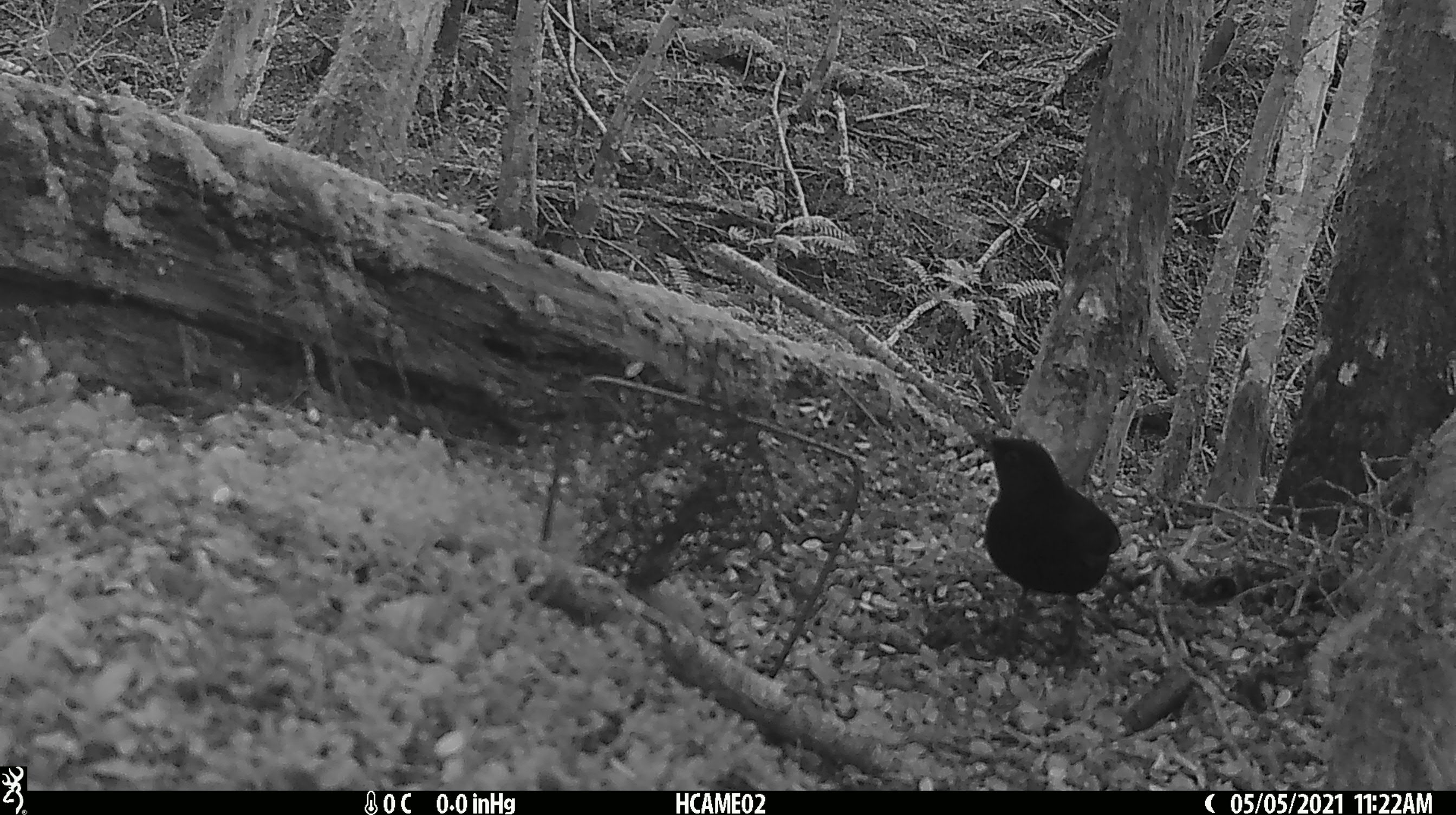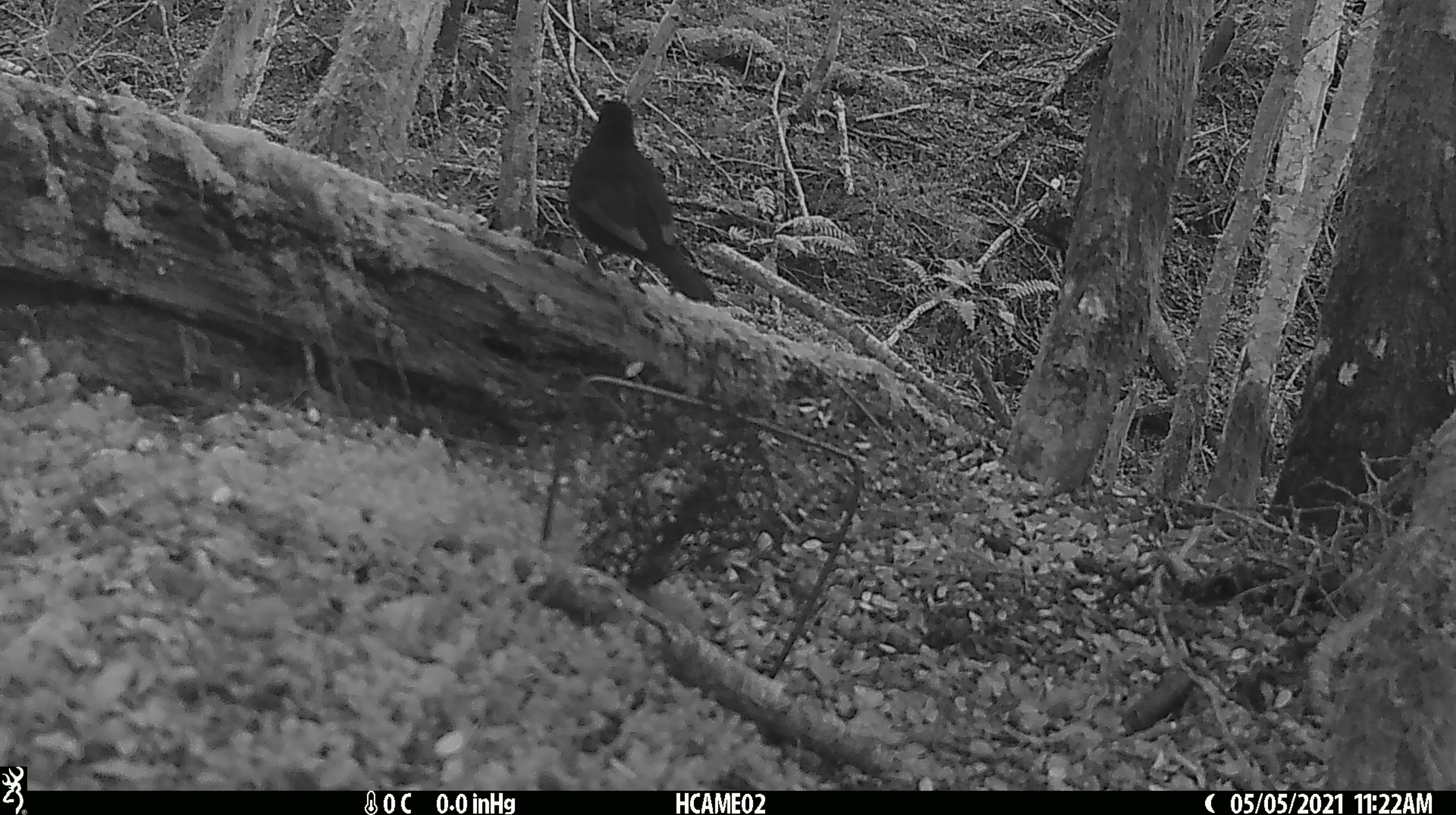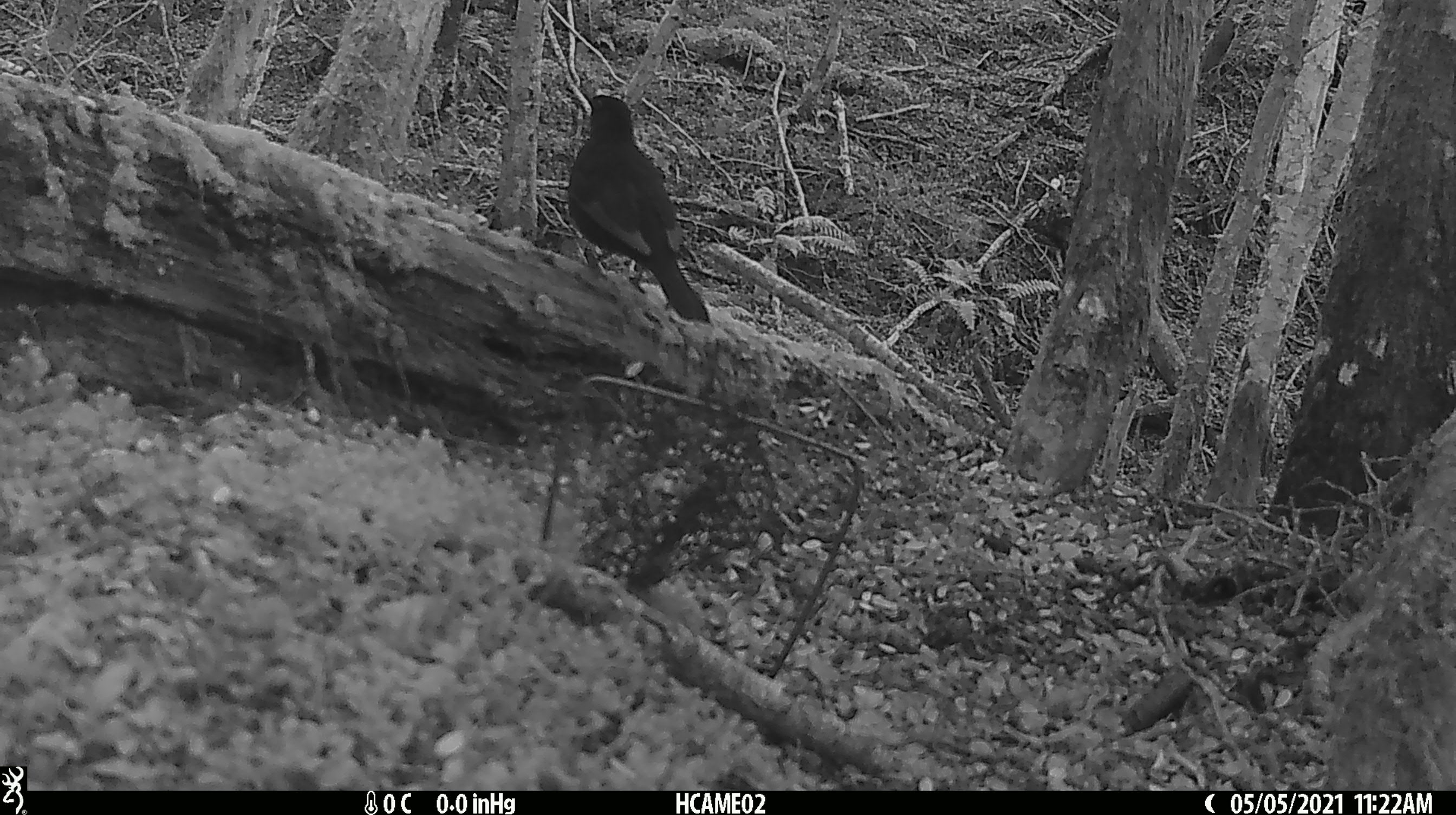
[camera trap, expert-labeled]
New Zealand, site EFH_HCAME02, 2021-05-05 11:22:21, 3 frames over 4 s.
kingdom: Animalia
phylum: Chordata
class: Aves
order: Passeriformes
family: Turdidae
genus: Turdus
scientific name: Turdus merula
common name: eurasian blackbird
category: blackbird